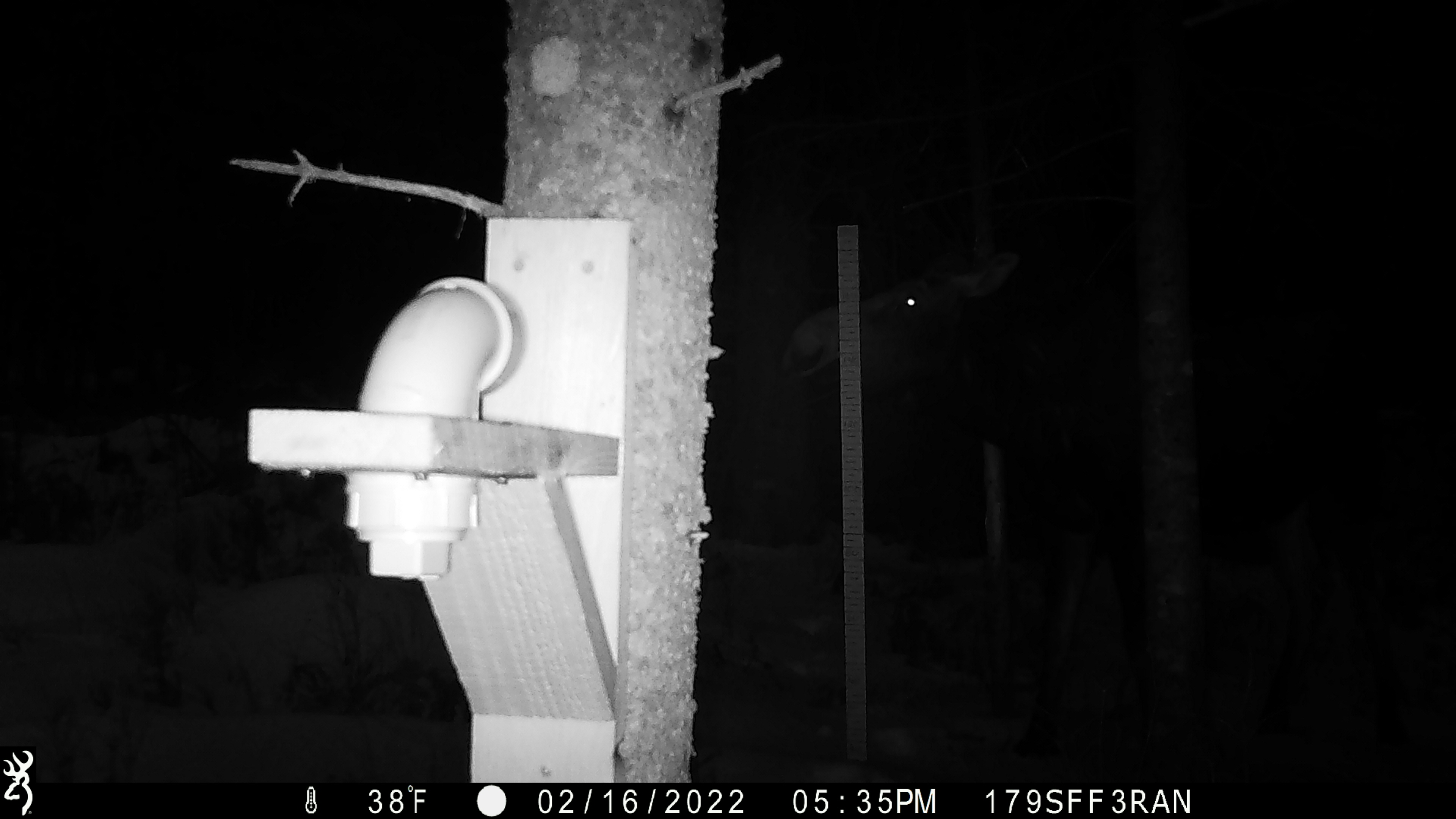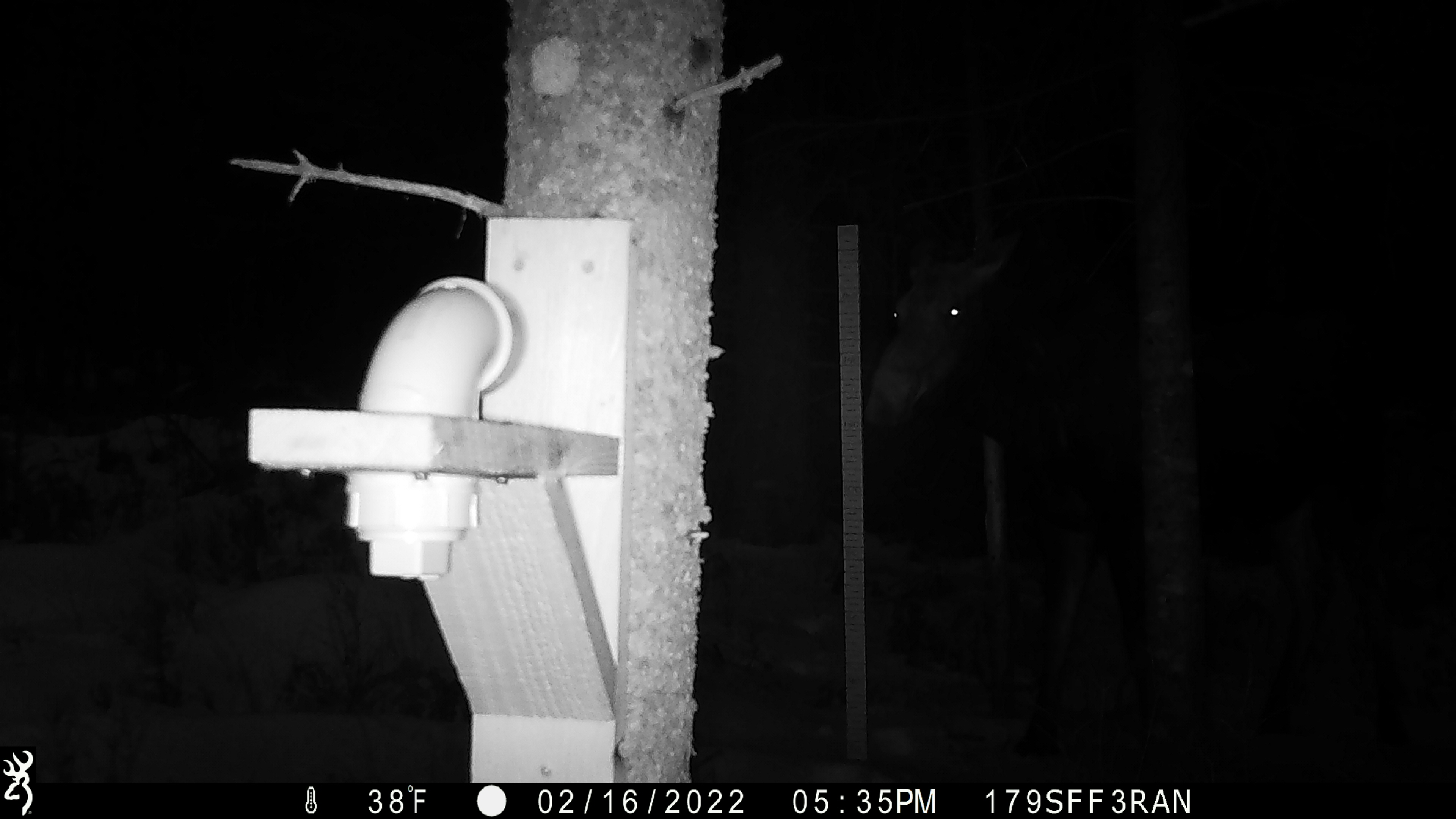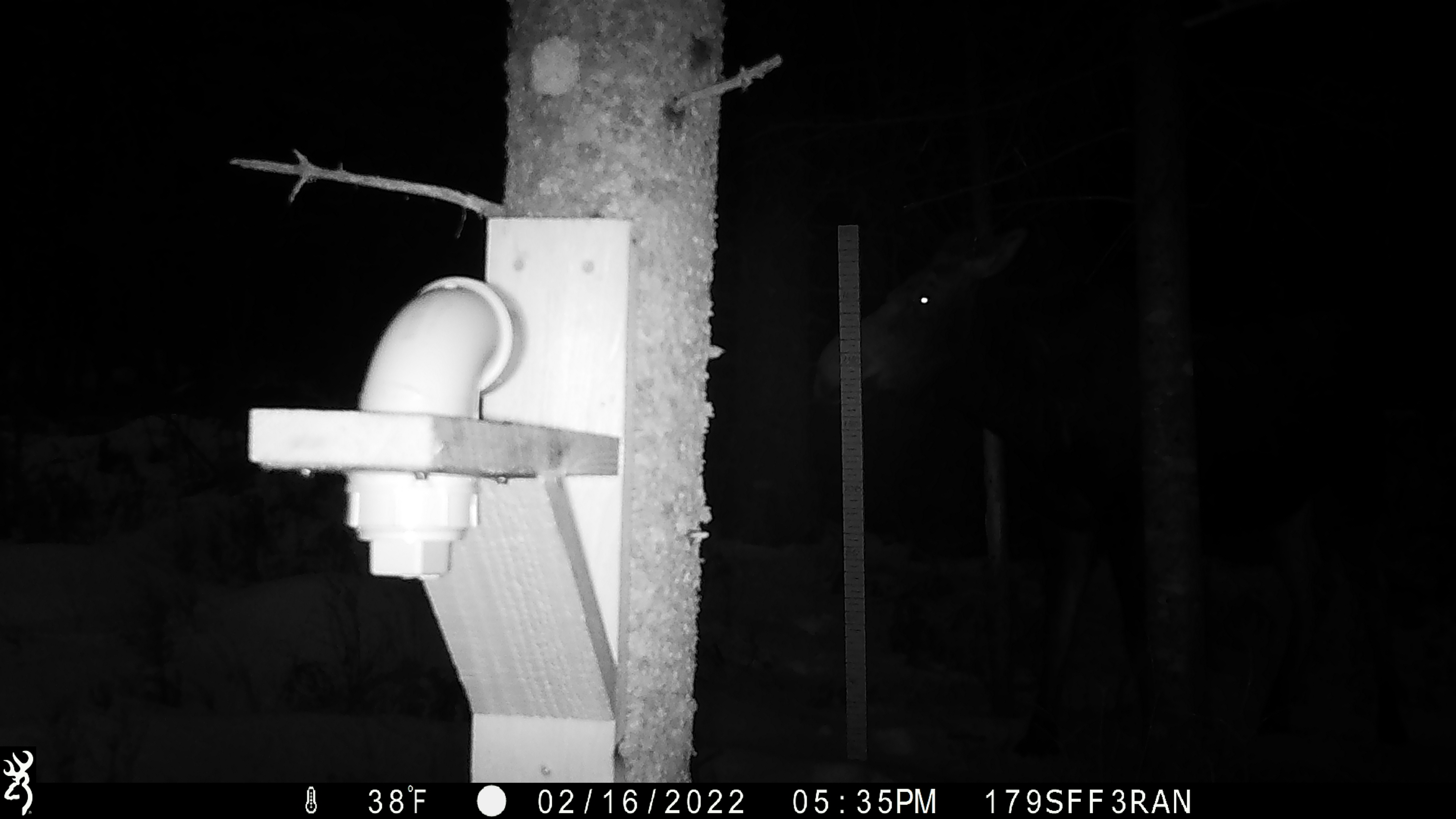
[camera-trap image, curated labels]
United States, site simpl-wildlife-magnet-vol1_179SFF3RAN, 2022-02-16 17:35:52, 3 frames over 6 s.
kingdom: Animalia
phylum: Chordata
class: Mammalia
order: Artiodactyla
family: Cervidae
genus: Alces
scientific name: Alces alces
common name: moose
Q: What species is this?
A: Moose (Alces alces).